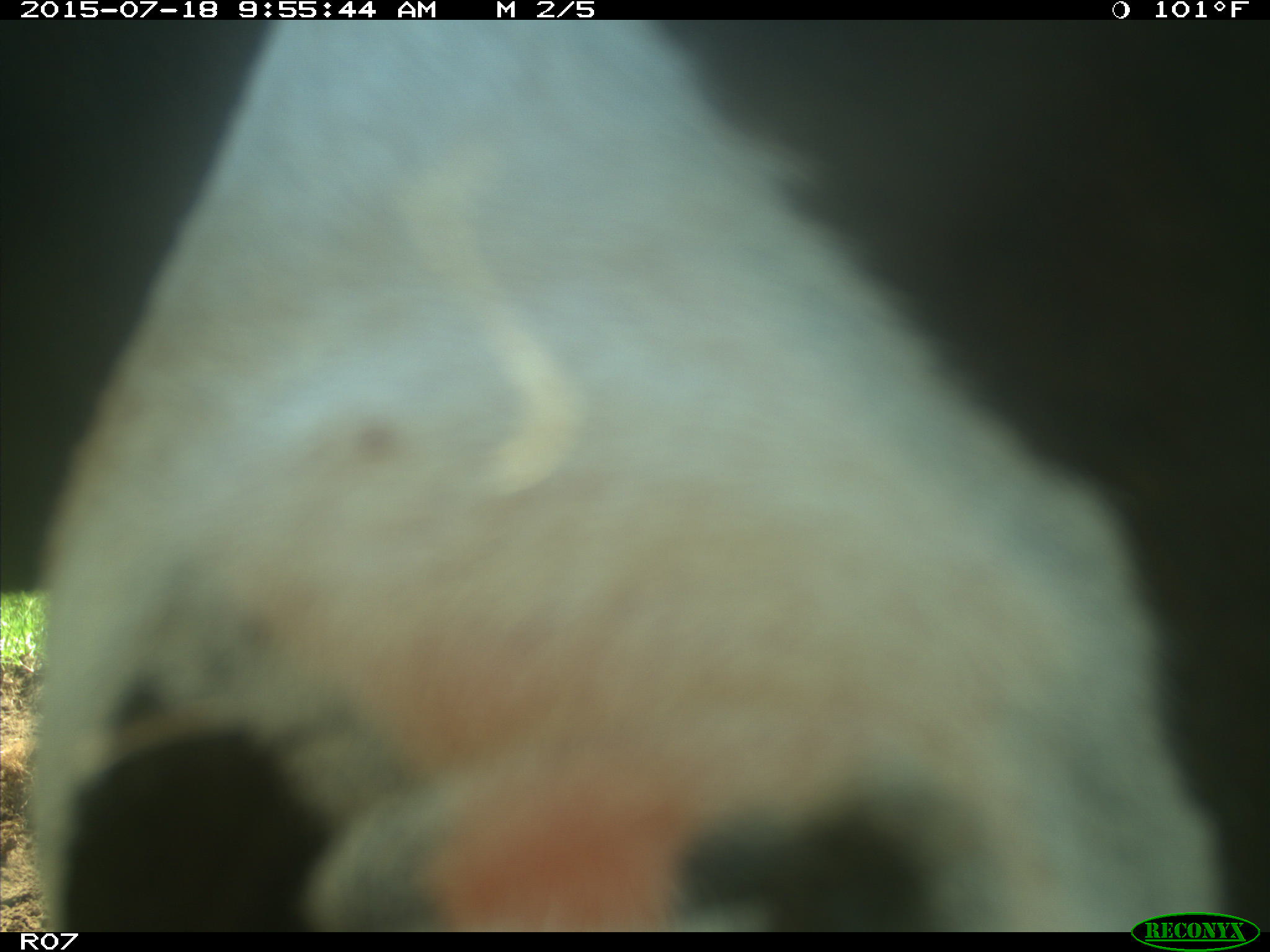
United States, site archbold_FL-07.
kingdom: Animalia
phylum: Chordata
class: Mammalia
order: Artiodactyla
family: Bovidae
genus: Bos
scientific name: Bos taurus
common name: domestic cow